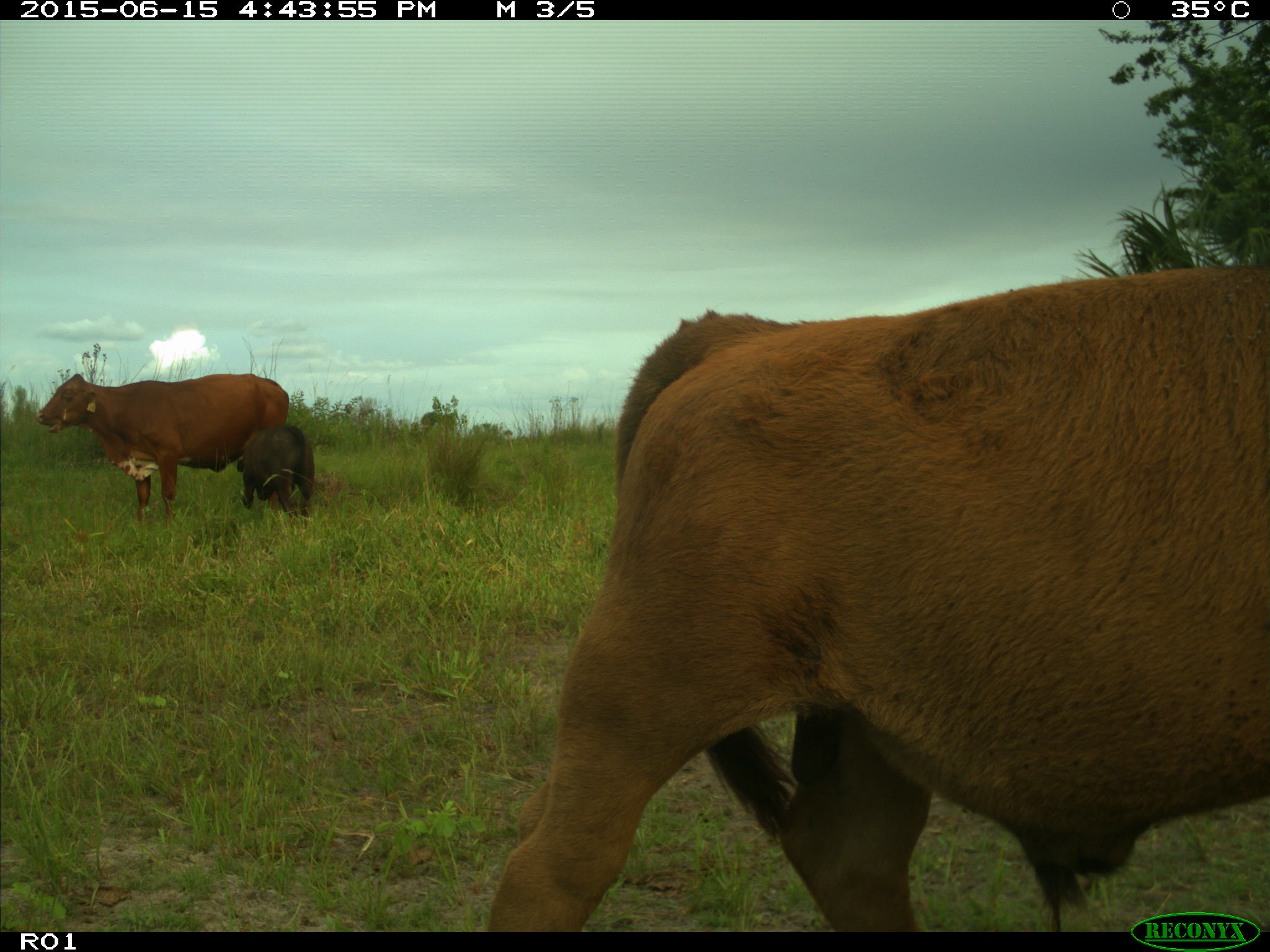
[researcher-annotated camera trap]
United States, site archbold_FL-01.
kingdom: Animalia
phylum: Chordata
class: Mammalia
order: Artiodactyla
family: Bovidae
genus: Bos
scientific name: Bos taurus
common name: domestic cow